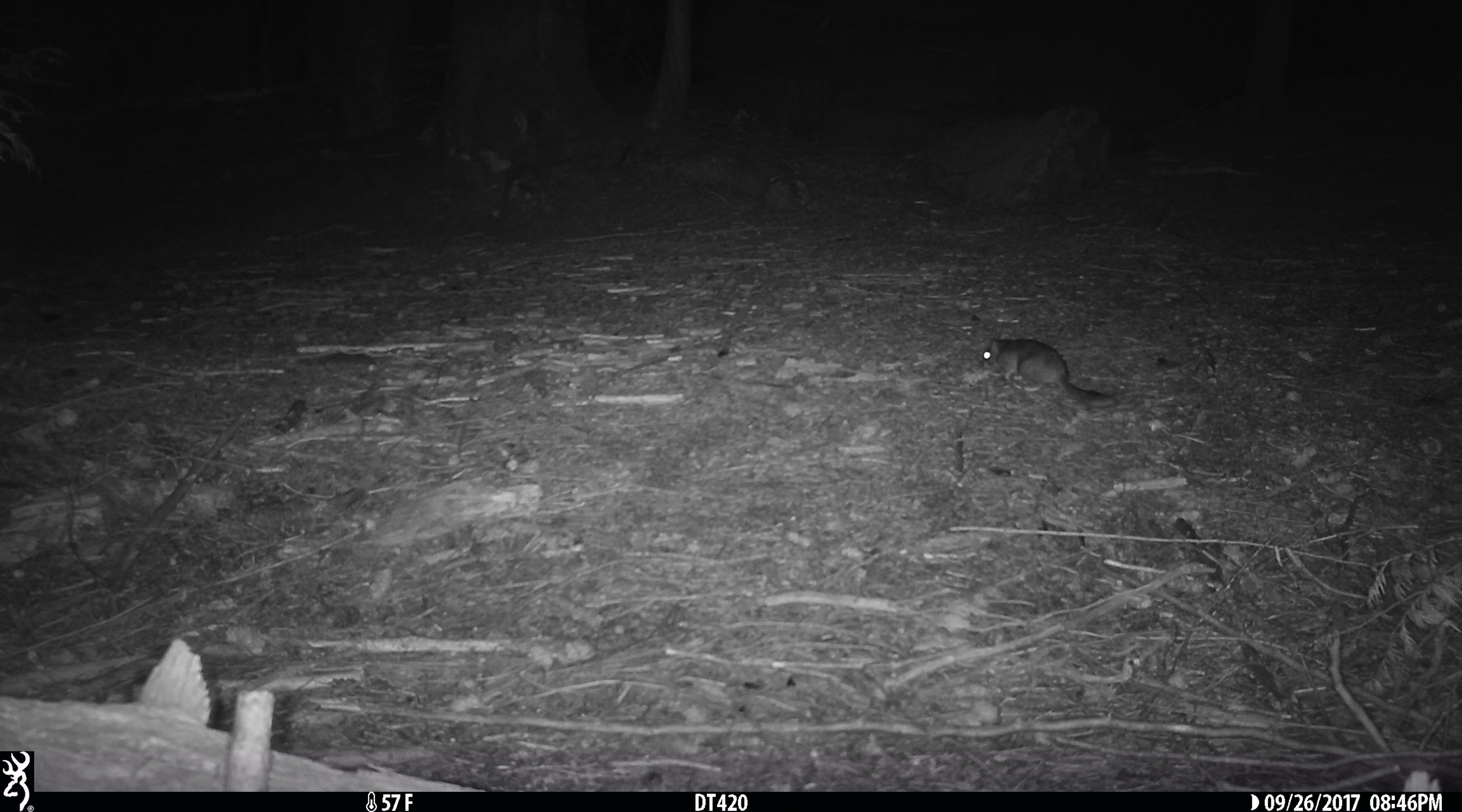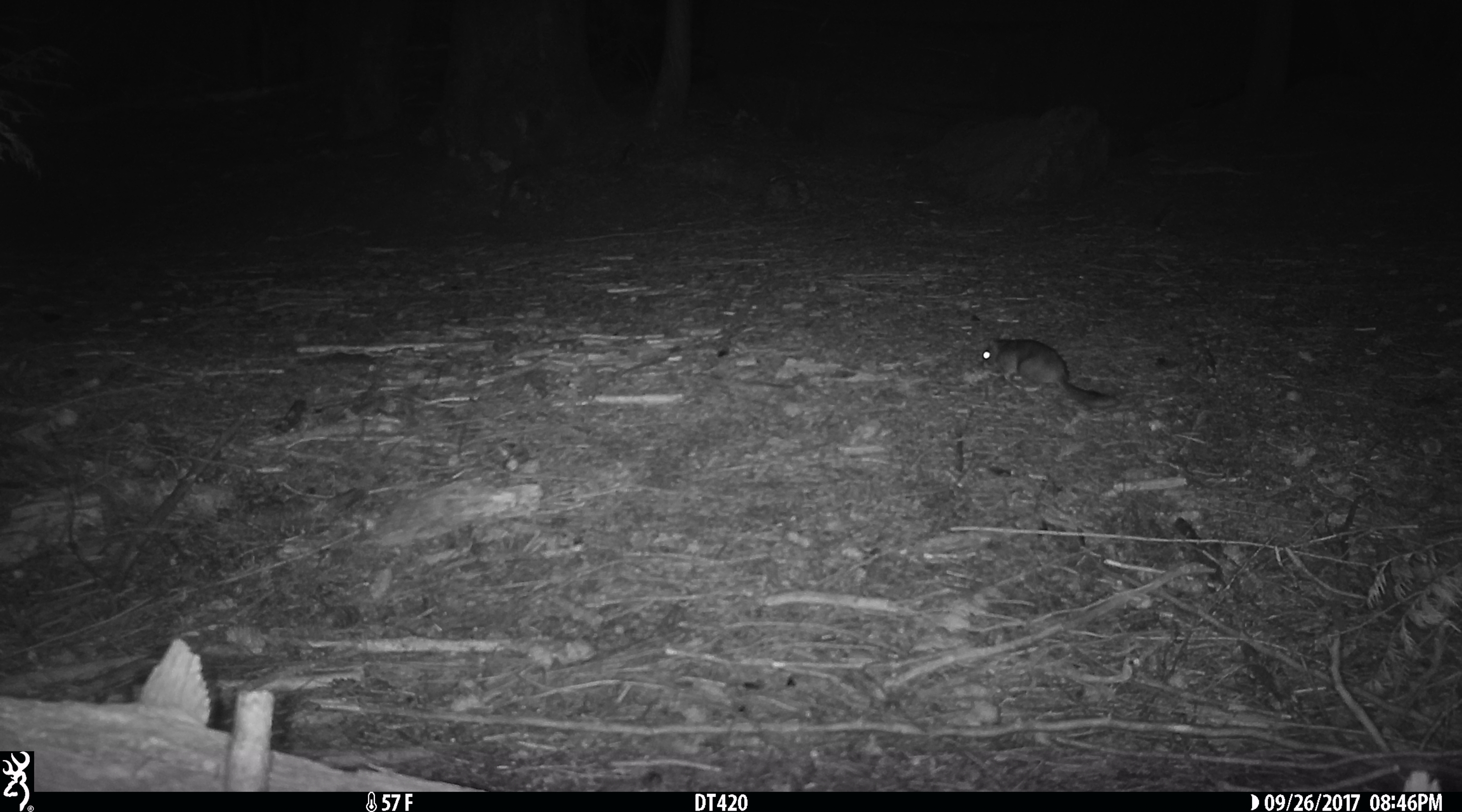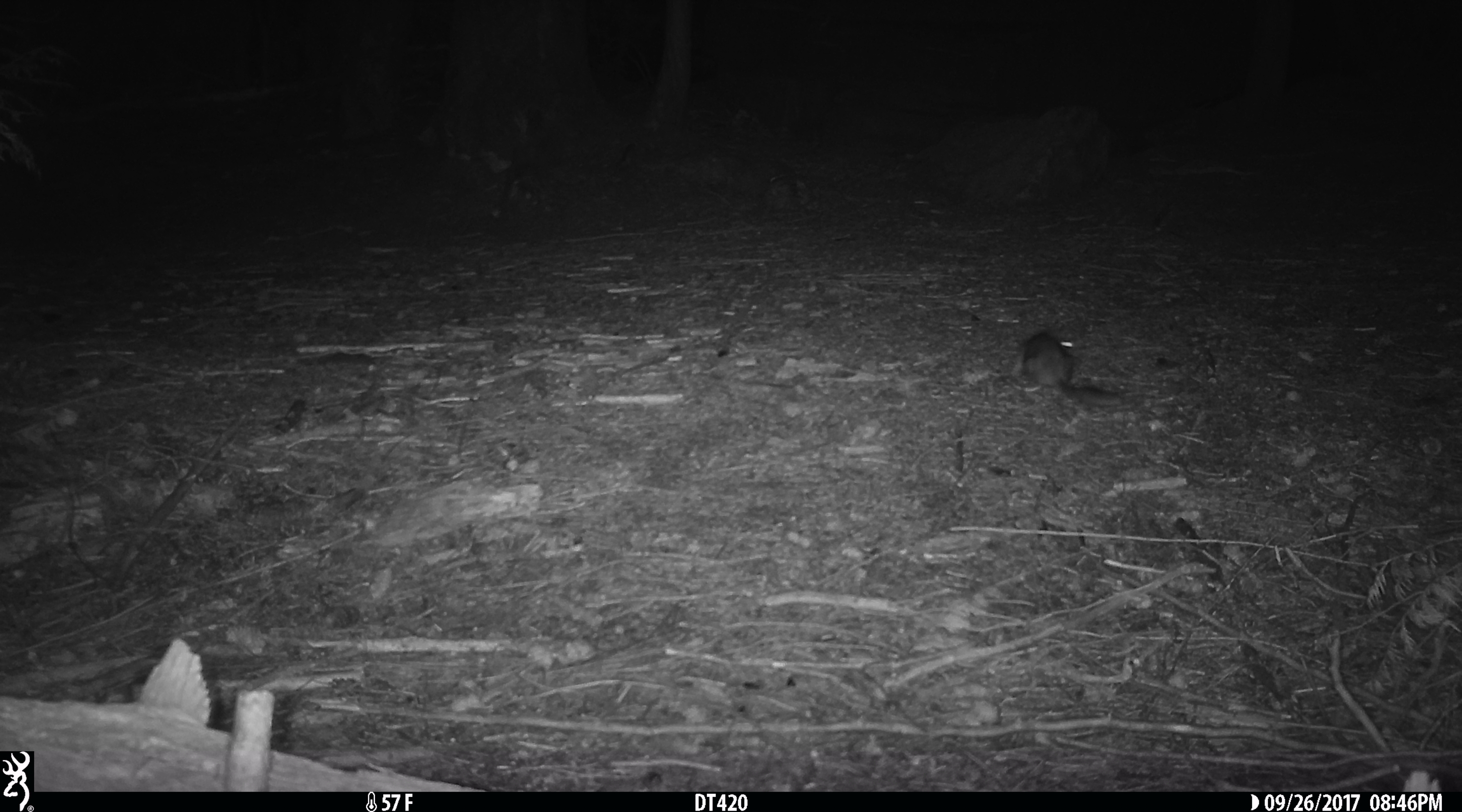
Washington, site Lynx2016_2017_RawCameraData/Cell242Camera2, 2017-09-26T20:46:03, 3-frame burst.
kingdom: Animalia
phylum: Chordata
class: Mammalia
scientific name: Mammalia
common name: small mammal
Small mammal (Mammalia). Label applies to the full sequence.